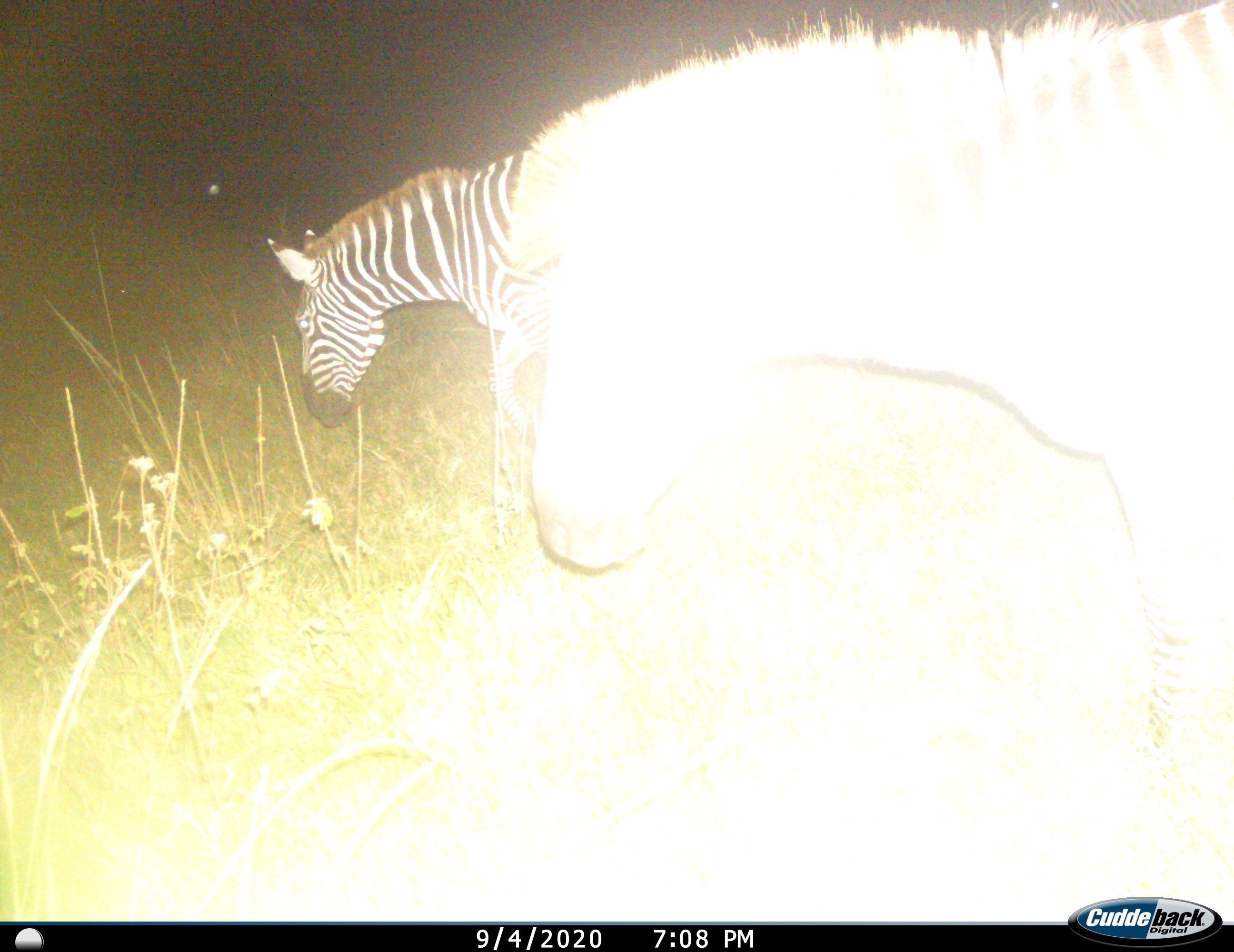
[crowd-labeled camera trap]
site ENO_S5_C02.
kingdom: Animalia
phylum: Chordata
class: Mammalia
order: Perissodactyla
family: Equidae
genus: Equus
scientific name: Equus quagga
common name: plains zebra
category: zebraplains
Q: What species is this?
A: Zebraplains (plains zebra) (Equus quagga).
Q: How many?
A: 2.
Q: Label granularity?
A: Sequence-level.